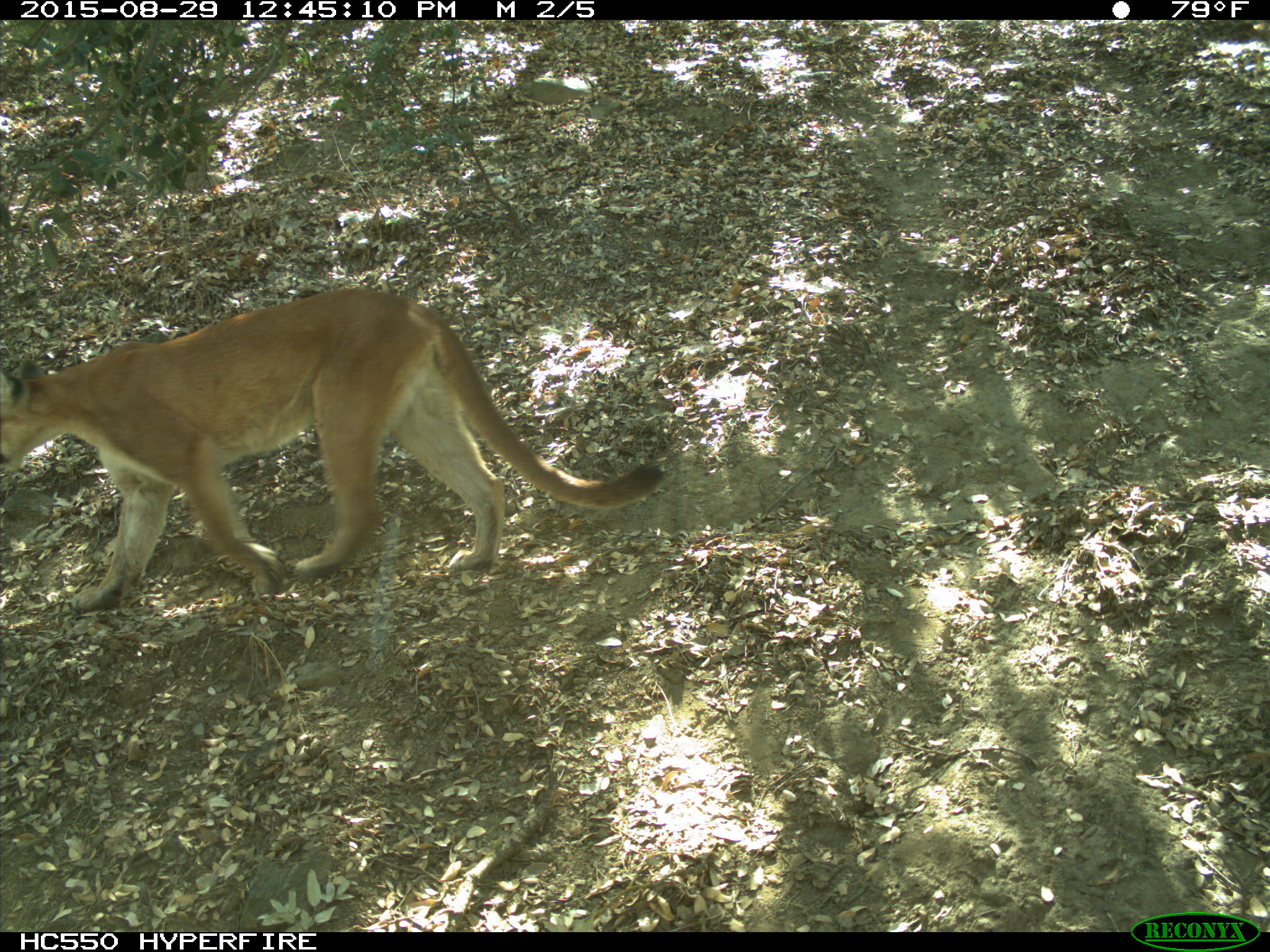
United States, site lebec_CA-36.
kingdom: Animalia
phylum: Chordata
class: Mammalia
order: Carnivora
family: Felidae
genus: Puma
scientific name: Puma concolor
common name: mountain lion